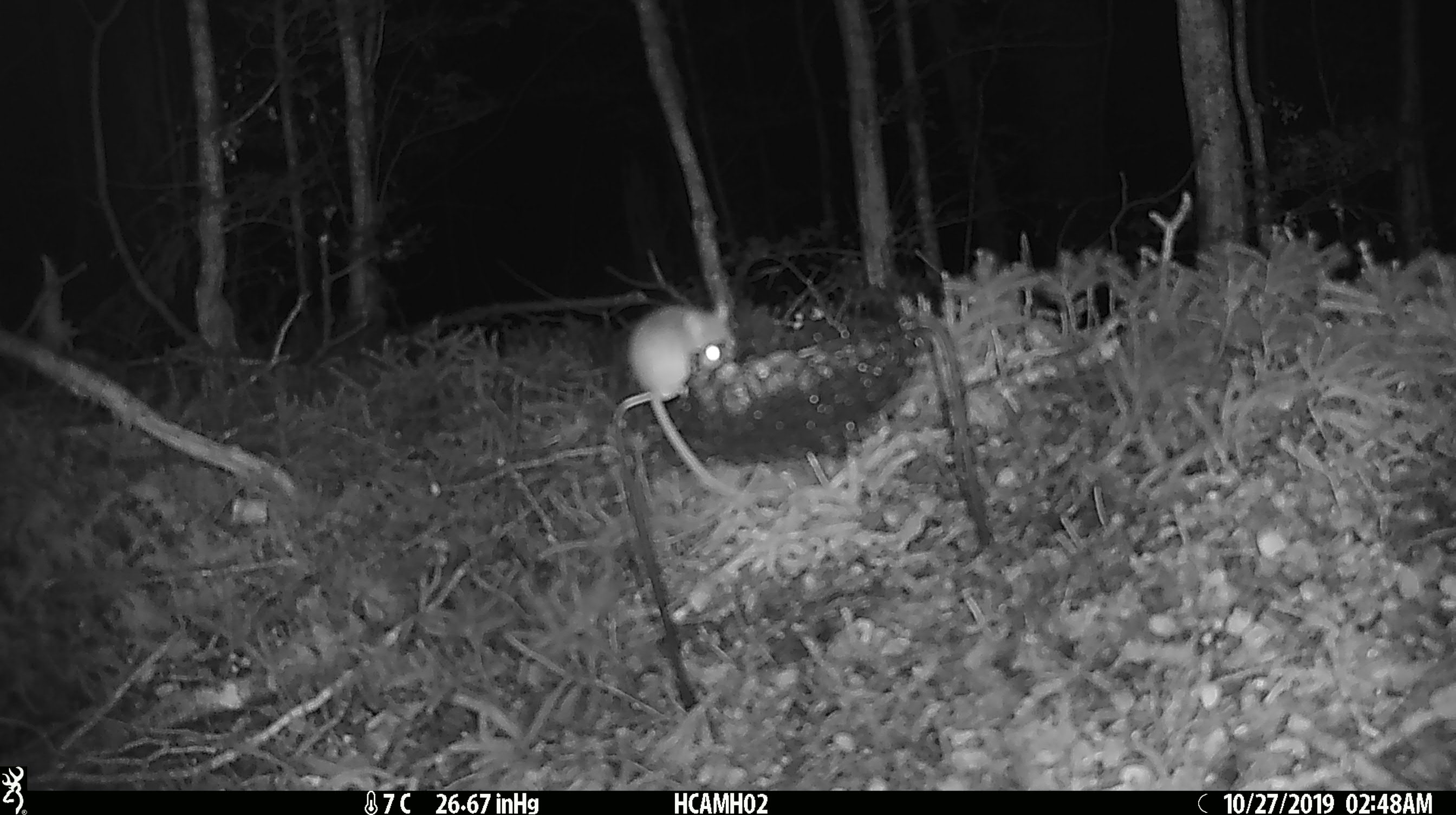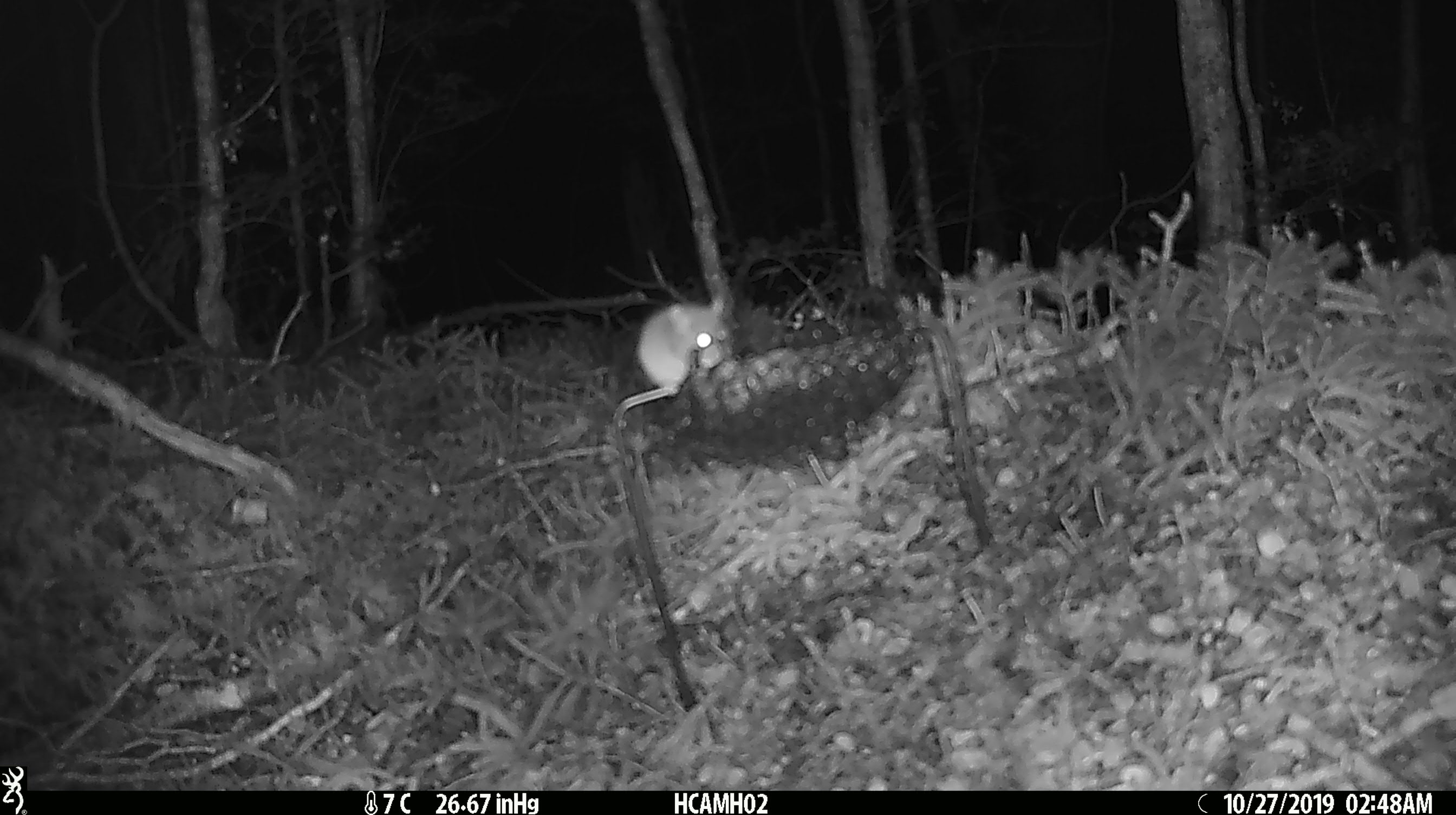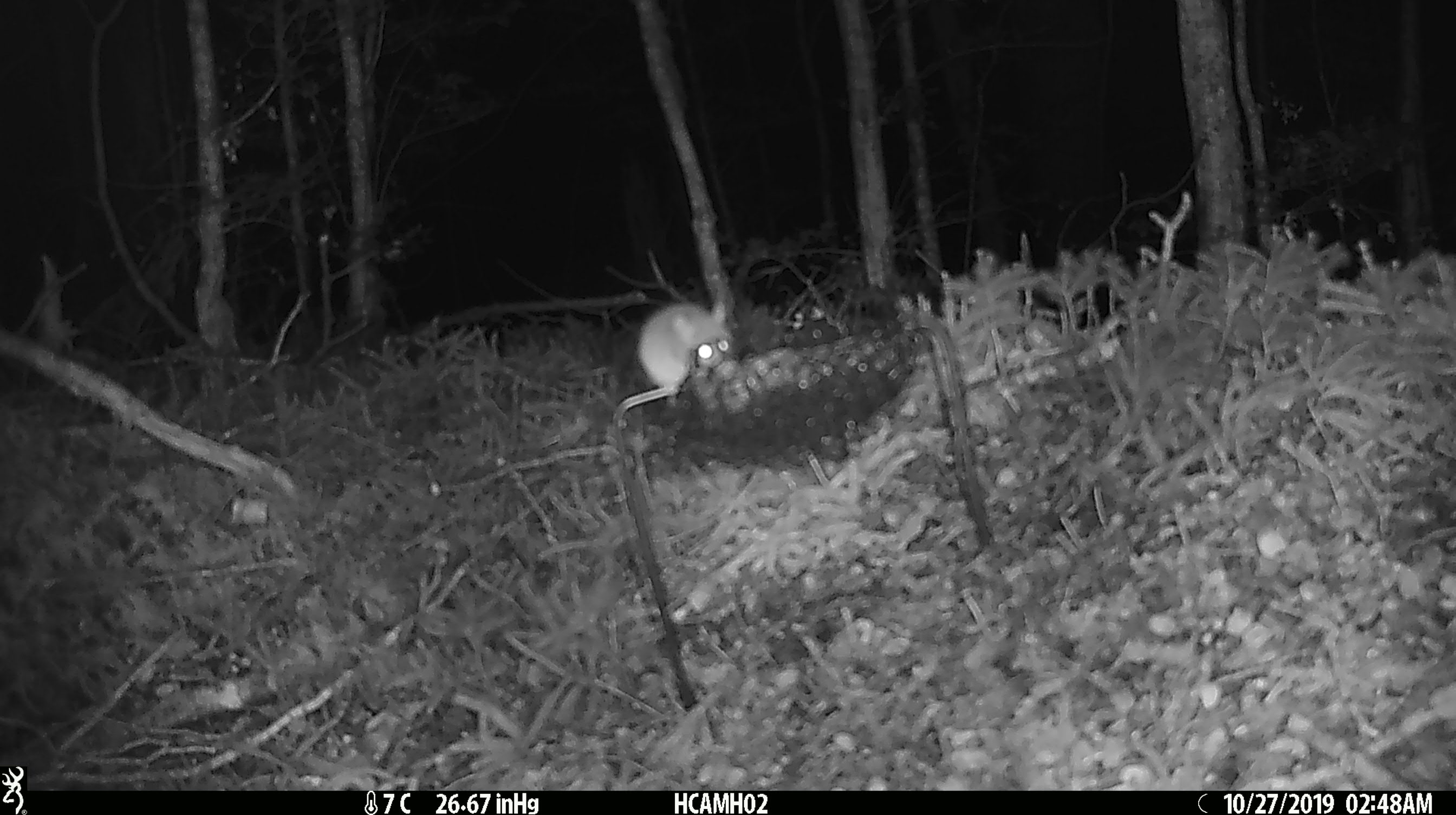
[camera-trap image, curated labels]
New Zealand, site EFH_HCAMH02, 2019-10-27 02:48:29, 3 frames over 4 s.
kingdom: Animalia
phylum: Chordata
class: Mammalia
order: Rodentia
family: Muridae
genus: Mus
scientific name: Mus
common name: mouse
Mouse (Mus).